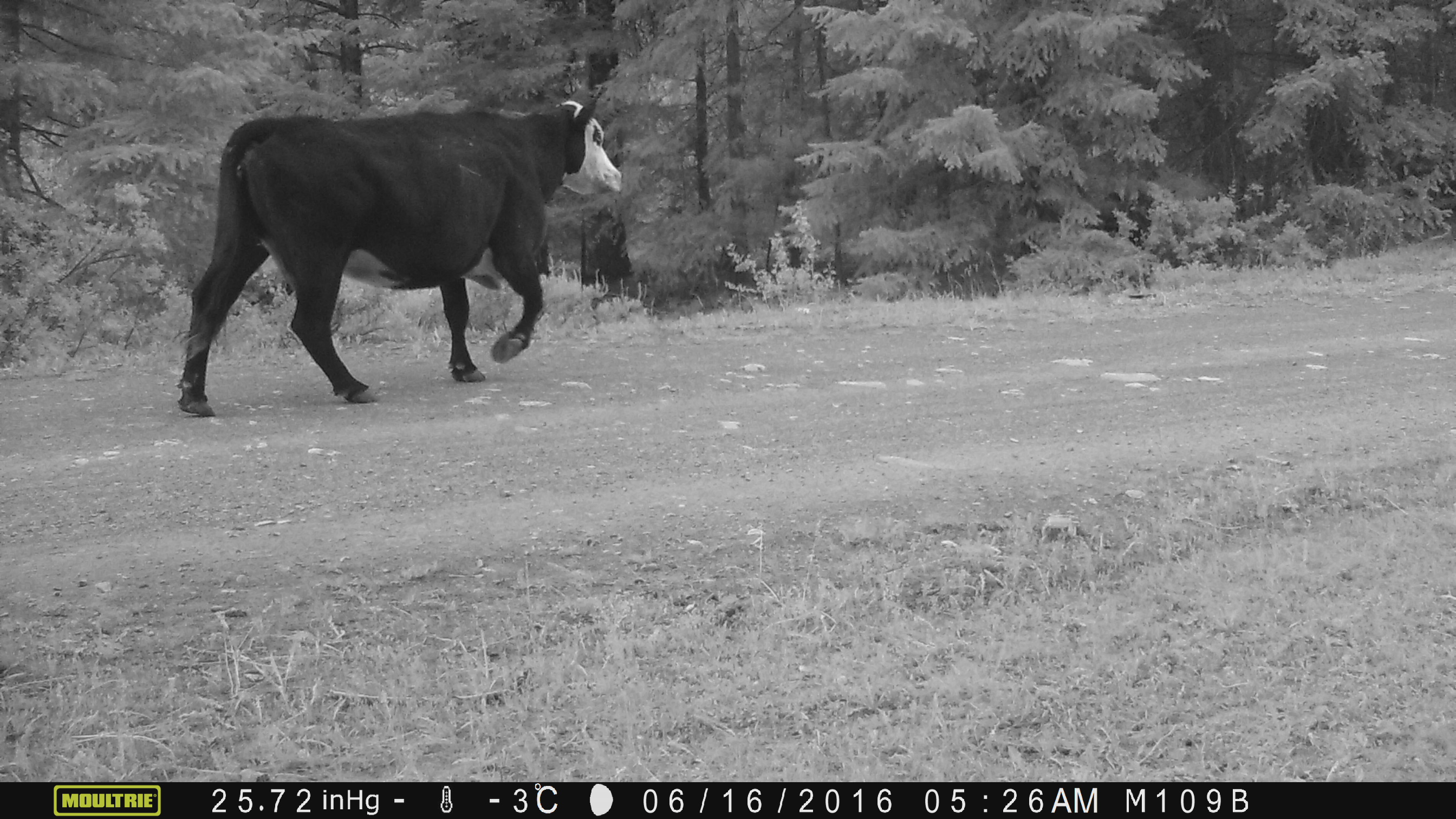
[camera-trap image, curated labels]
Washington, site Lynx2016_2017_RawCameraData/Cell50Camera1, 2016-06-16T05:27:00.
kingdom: Animalia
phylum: Chordata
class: Mammalia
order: Artiodactyla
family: Bovidae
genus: Bos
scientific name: Bos taurus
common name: domestic cattle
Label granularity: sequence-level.